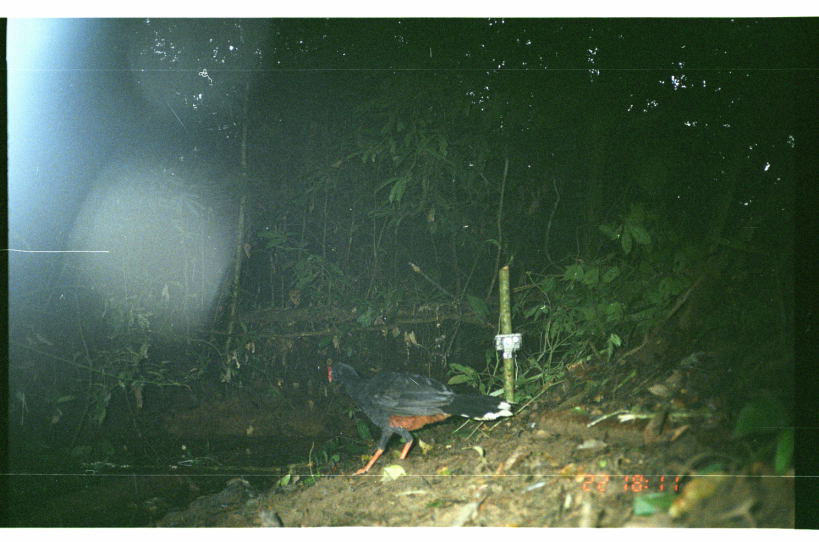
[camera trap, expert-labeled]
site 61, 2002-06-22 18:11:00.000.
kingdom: Animalia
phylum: Chordata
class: Aves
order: Galliformes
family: Cracidae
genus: Mitu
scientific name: Mitu tuberosum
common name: razor-billed curassow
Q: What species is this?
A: Mitu tuberosum (razor-billed curassow).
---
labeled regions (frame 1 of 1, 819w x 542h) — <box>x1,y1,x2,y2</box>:
mitu tuberosum: <box>326,359,511,476</box>